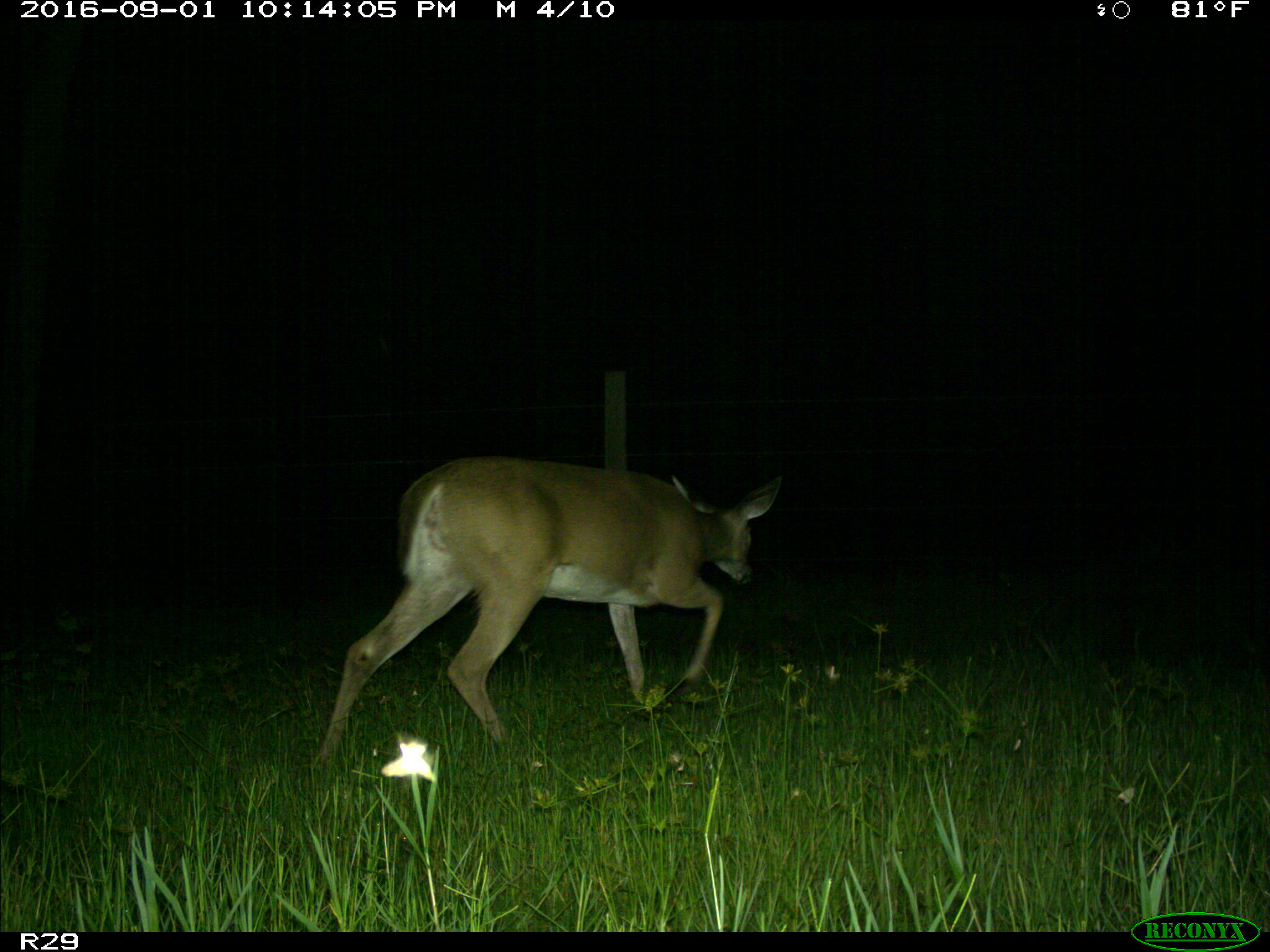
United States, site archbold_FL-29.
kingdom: Animalia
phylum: Chordata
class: Mammalia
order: Artiodactyla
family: Cervidae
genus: Odocoileus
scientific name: Odocoileus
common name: deer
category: unidentified deer